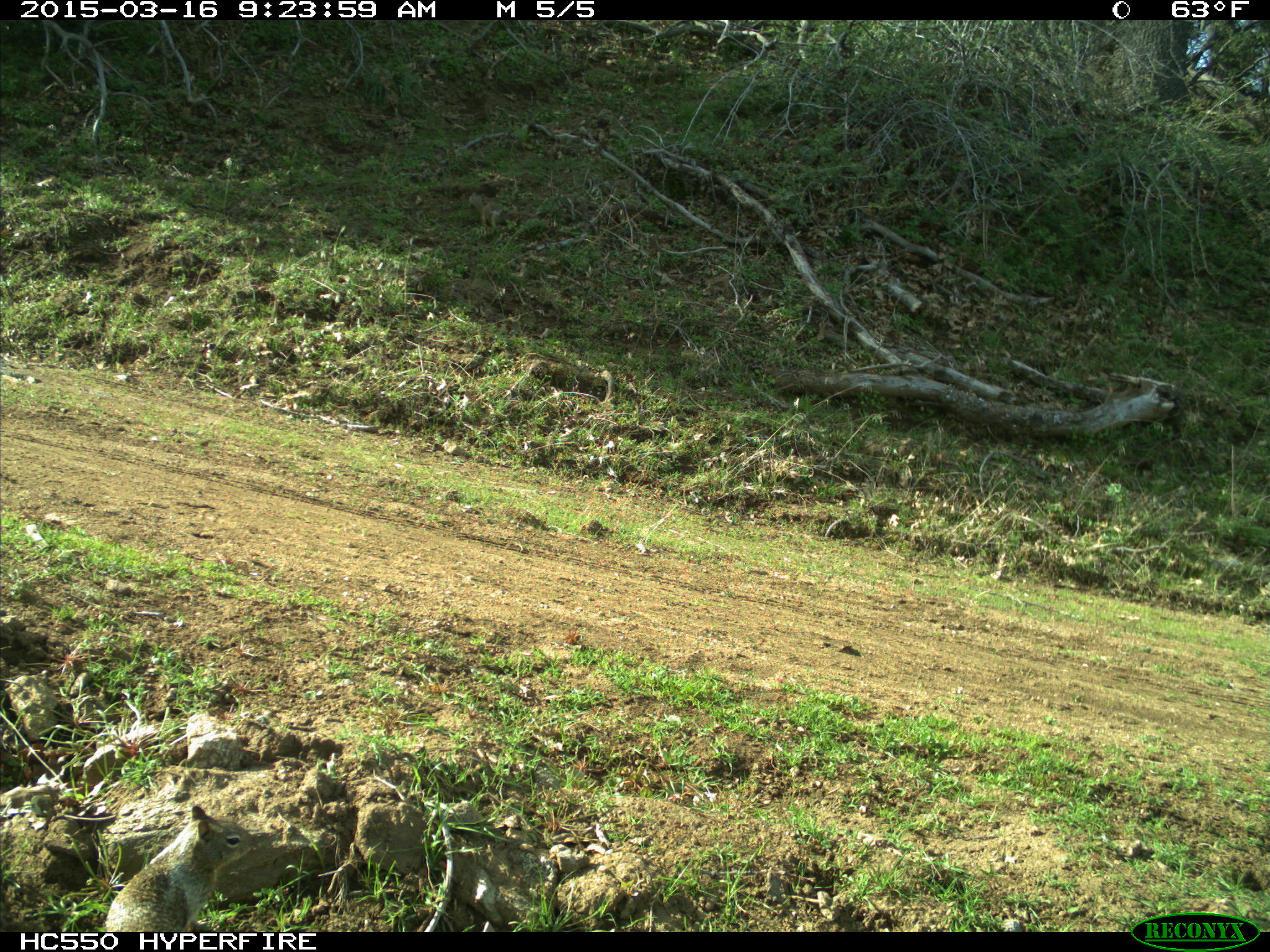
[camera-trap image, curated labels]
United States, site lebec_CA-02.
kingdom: Animalia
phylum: Chordata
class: Mammalia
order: Rodentia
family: Sciuridae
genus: Otospermophilus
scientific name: Otospermophilus beecheyi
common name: california ground squirrel